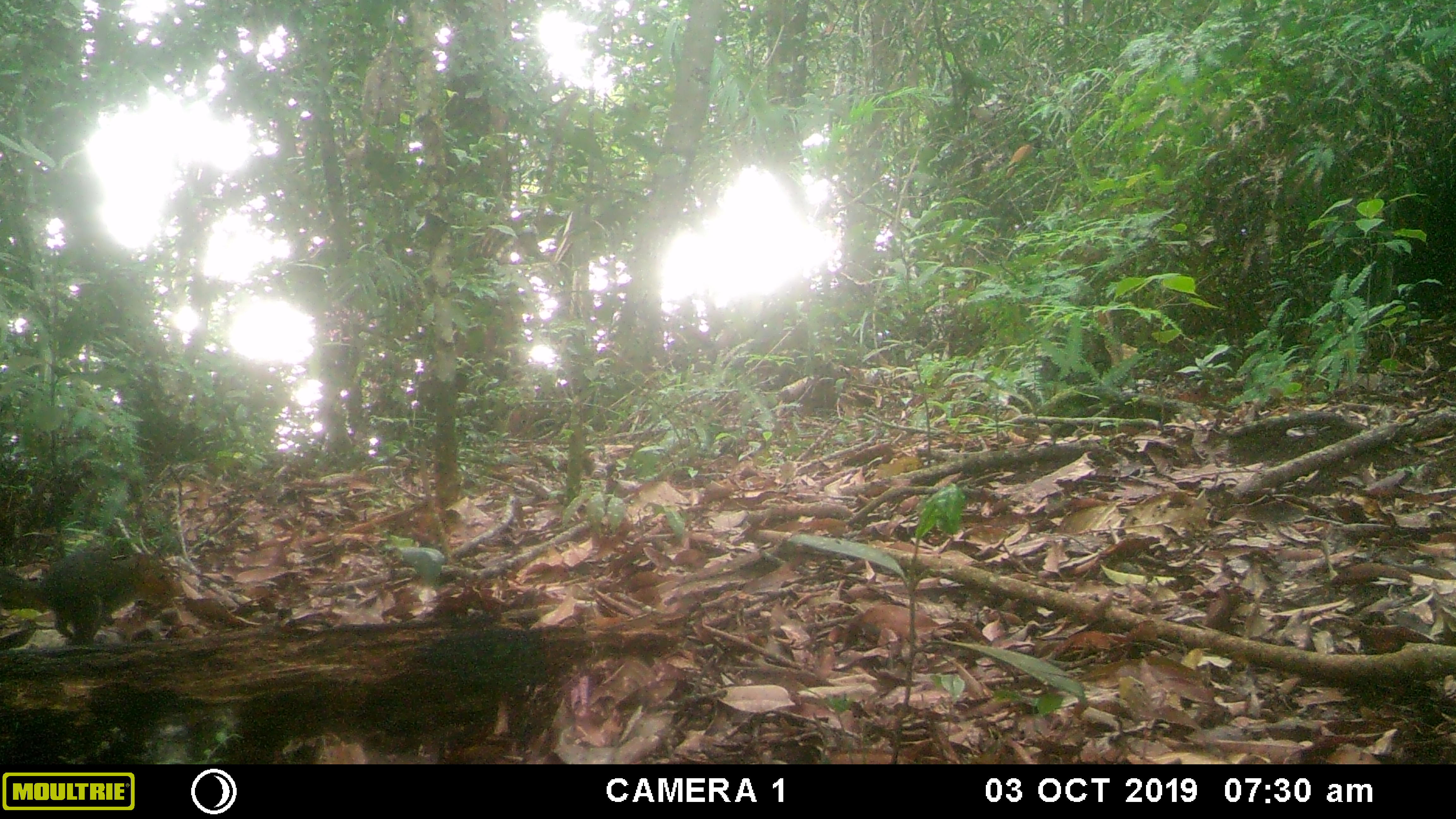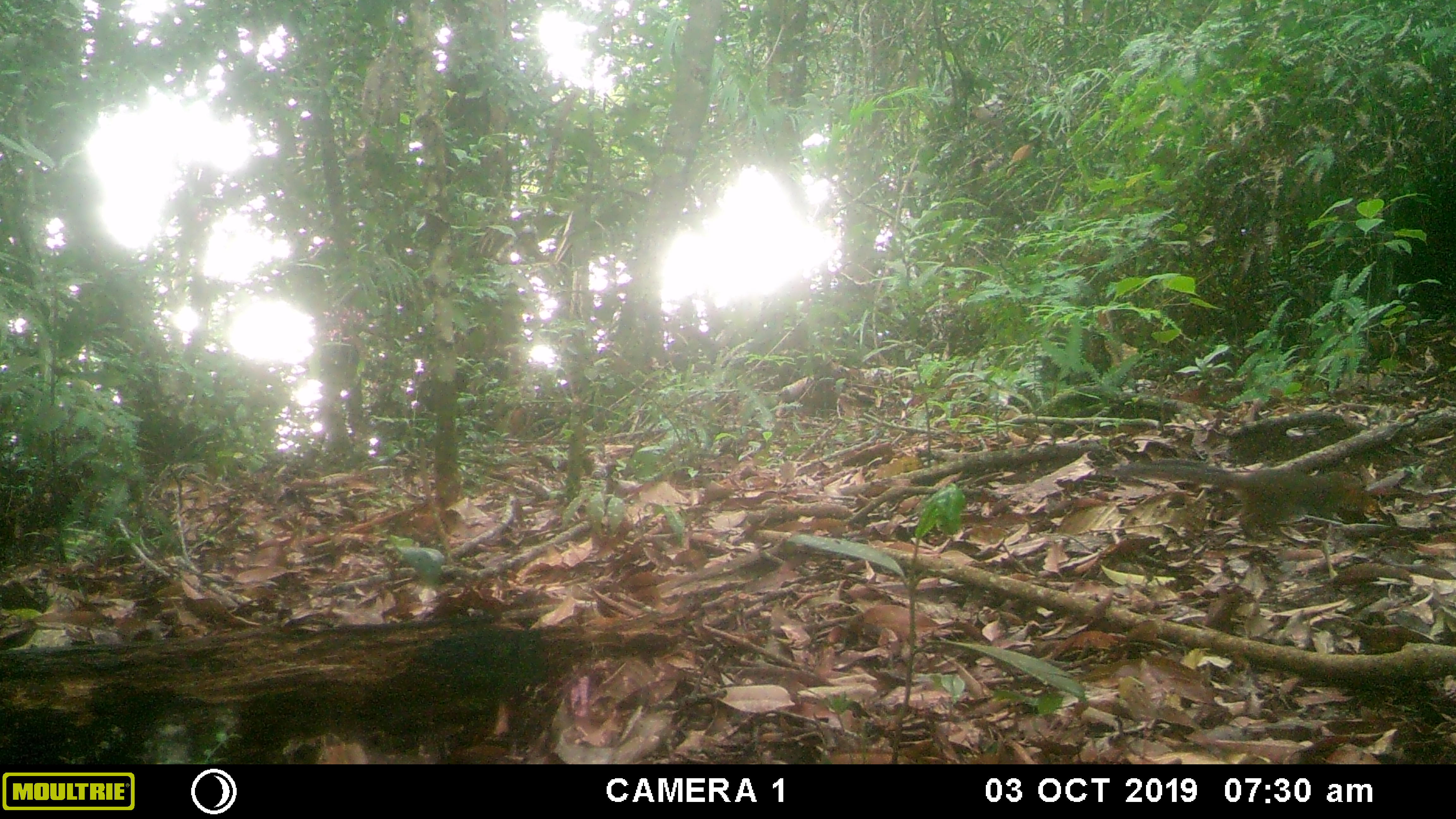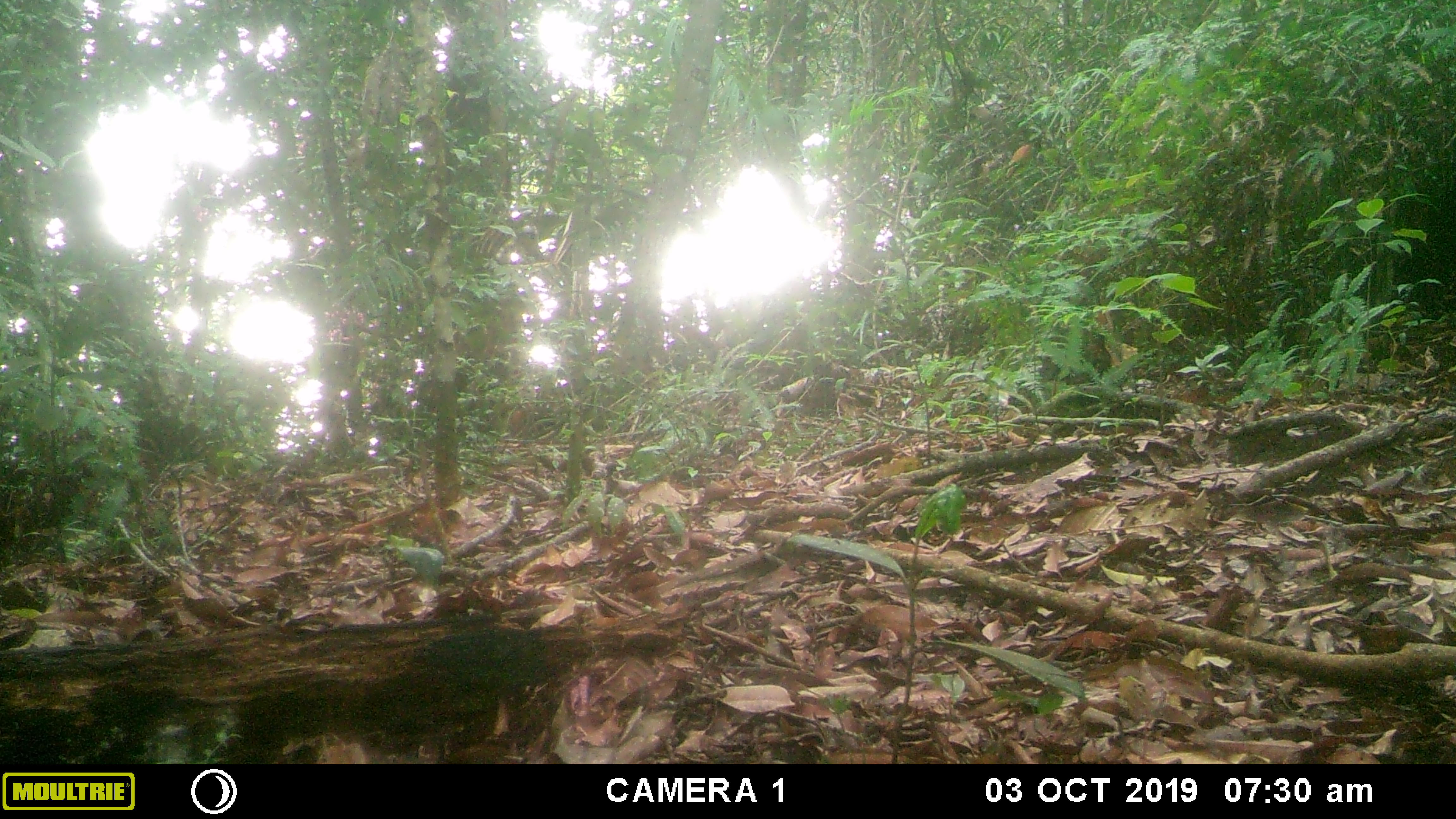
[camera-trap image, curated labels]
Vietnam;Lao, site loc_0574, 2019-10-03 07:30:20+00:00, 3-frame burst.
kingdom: Animalia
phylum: Chordata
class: Mammalia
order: Rodentia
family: Sciuridae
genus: Dremomys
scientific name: Dremomys rufigenis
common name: red-cheeked squirrel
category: red cheeked squirrel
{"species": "red cheeked squirrel (red-cheeked squirrel) (Dremomys rufigenis)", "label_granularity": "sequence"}